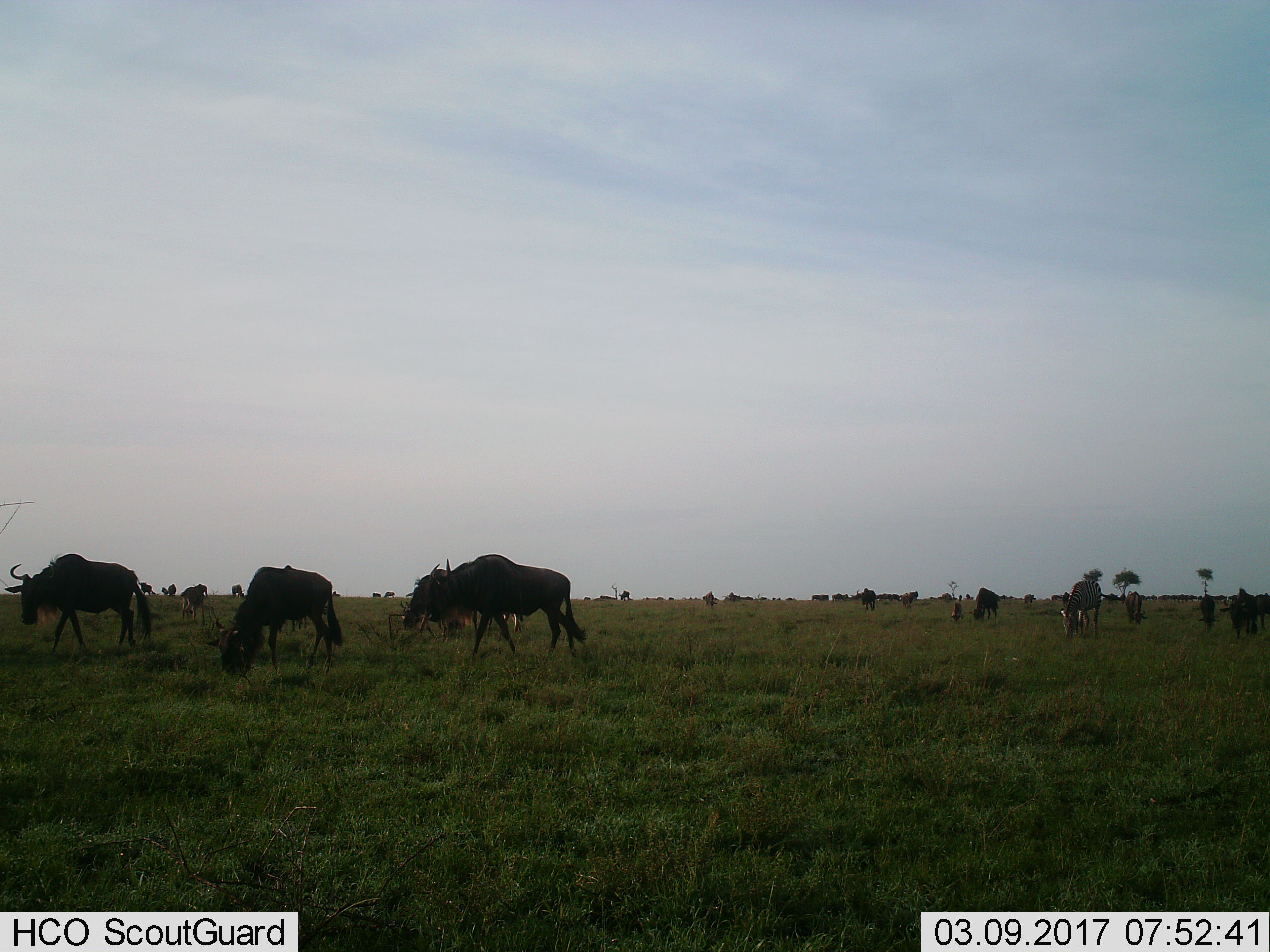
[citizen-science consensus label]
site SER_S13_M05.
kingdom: Animalia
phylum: Chordata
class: Mammalia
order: Artiodactyla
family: Bovidae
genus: Connochaetes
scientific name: Connochaetes taurinus taurinus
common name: blue wildebeest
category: wildebeestblue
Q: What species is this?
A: Wildebeestblue (blue wildebeest) (Connochaetes taurinus taurinus).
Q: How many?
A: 11-50.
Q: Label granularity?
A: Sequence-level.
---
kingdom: Animalia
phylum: Chordata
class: Mammalia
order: Perissodactyla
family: Equidae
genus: Equus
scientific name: Equus quagga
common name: plains zebra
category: zebraplains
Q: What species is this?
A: Zebraplains (plains zebra) (Equus quagga).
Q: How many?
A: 1.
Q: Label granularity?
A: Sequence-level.